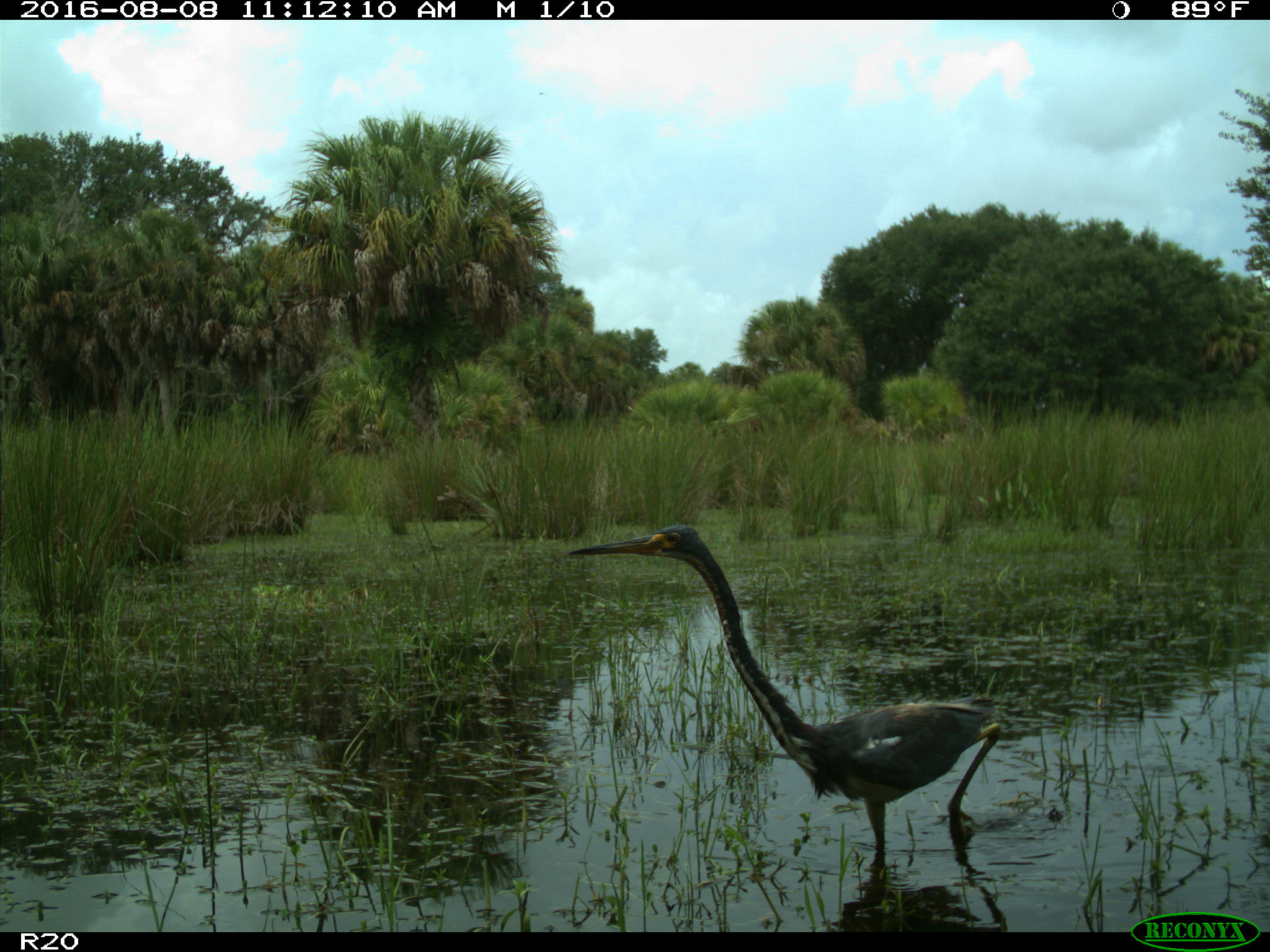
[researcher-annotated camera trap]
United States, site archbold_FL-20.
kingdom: Animalia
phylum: Chordata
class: Aves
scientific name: Aves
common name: birds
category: unidentified bird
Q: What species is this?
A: Unidentified bird (birds) (Aves).